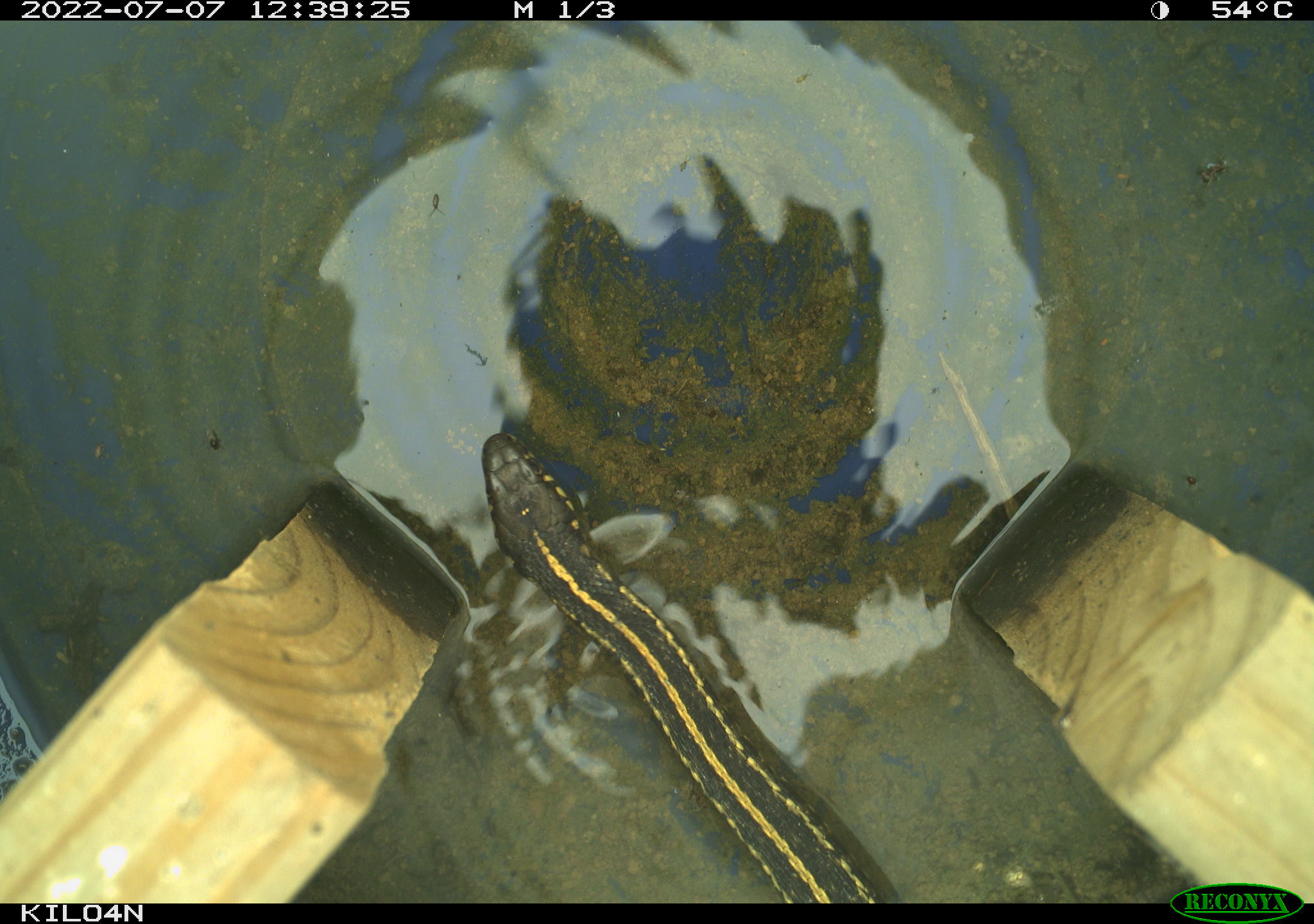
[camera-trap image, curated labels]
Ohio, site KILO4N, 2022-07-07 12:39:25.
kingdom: Animalia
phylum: Chordata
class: Reptilia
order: Squamata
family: Colubridae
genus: Thamnophis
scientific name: Thamnophis radix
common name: plains gartersnake